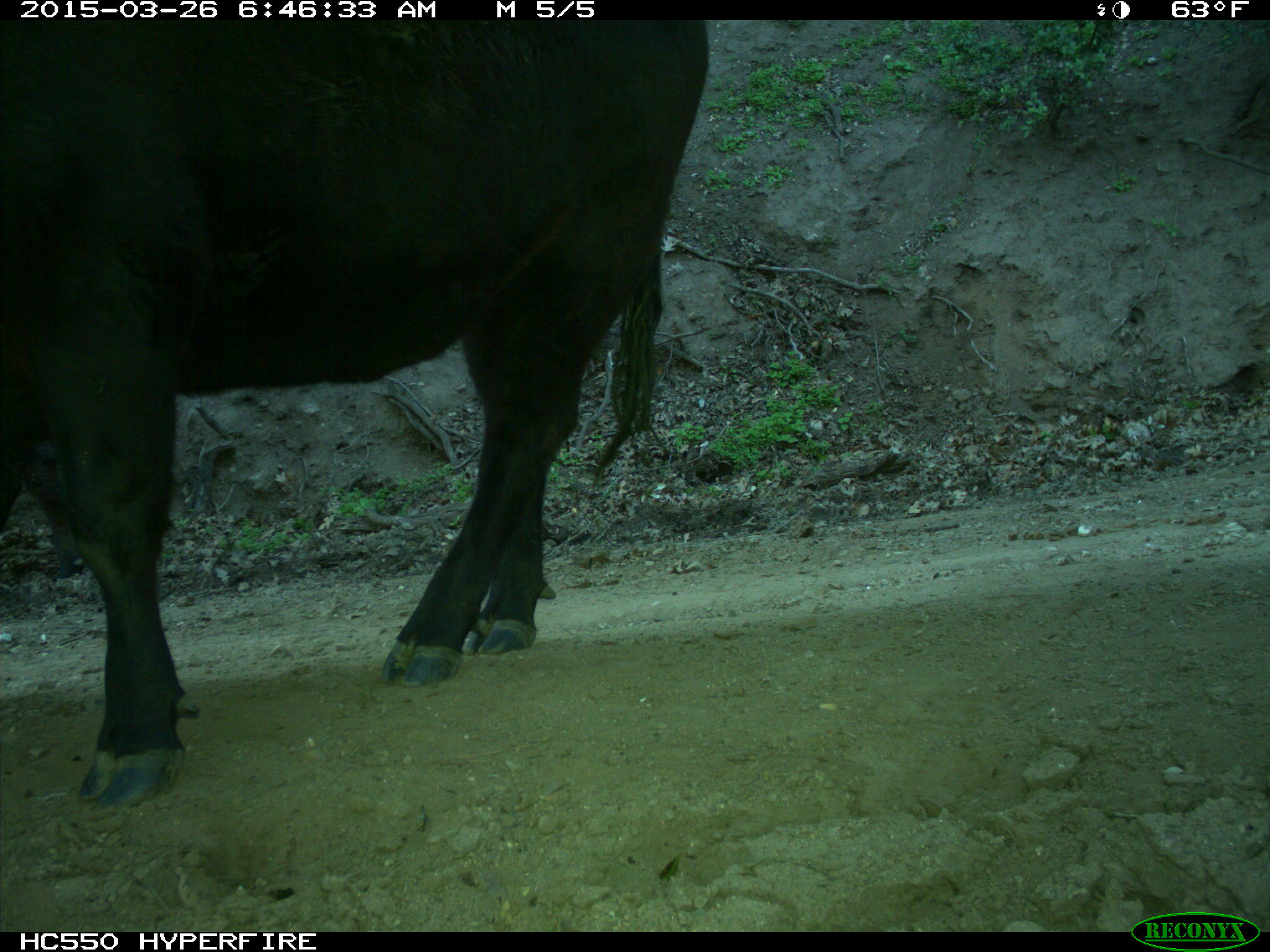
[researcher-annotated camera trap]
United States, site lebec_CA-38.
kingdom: Animalia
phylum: Chordata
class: Mammalia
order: Artiodactyla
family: Bovidae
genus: Bos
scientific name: Bos taurus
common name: domestic cow